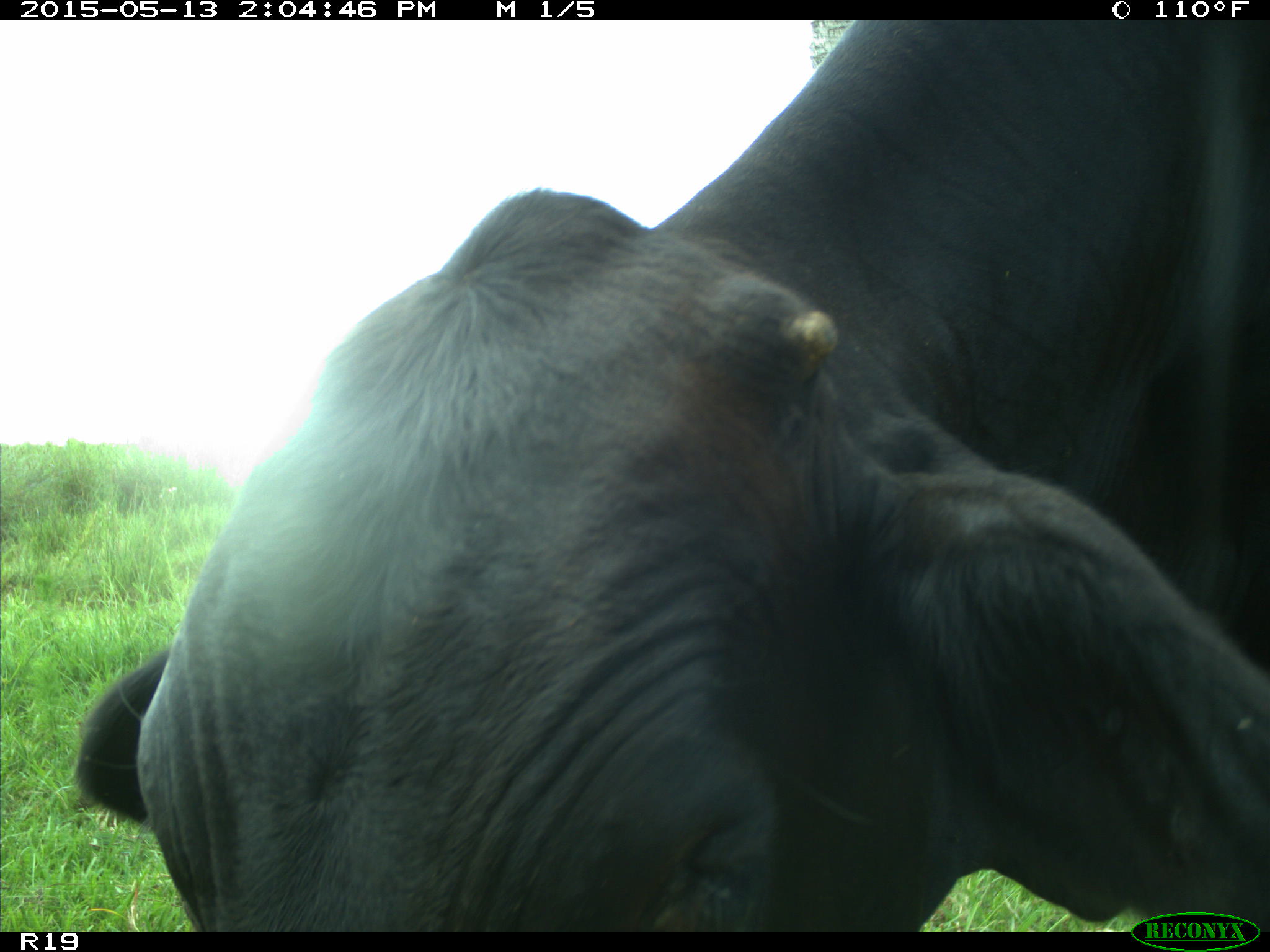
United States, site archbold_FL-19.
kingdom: Animalia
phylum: Chordata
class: Mammalia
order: Artiodactyla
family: Bovidae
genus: Bos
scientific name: Bos taurus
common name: domestic cow